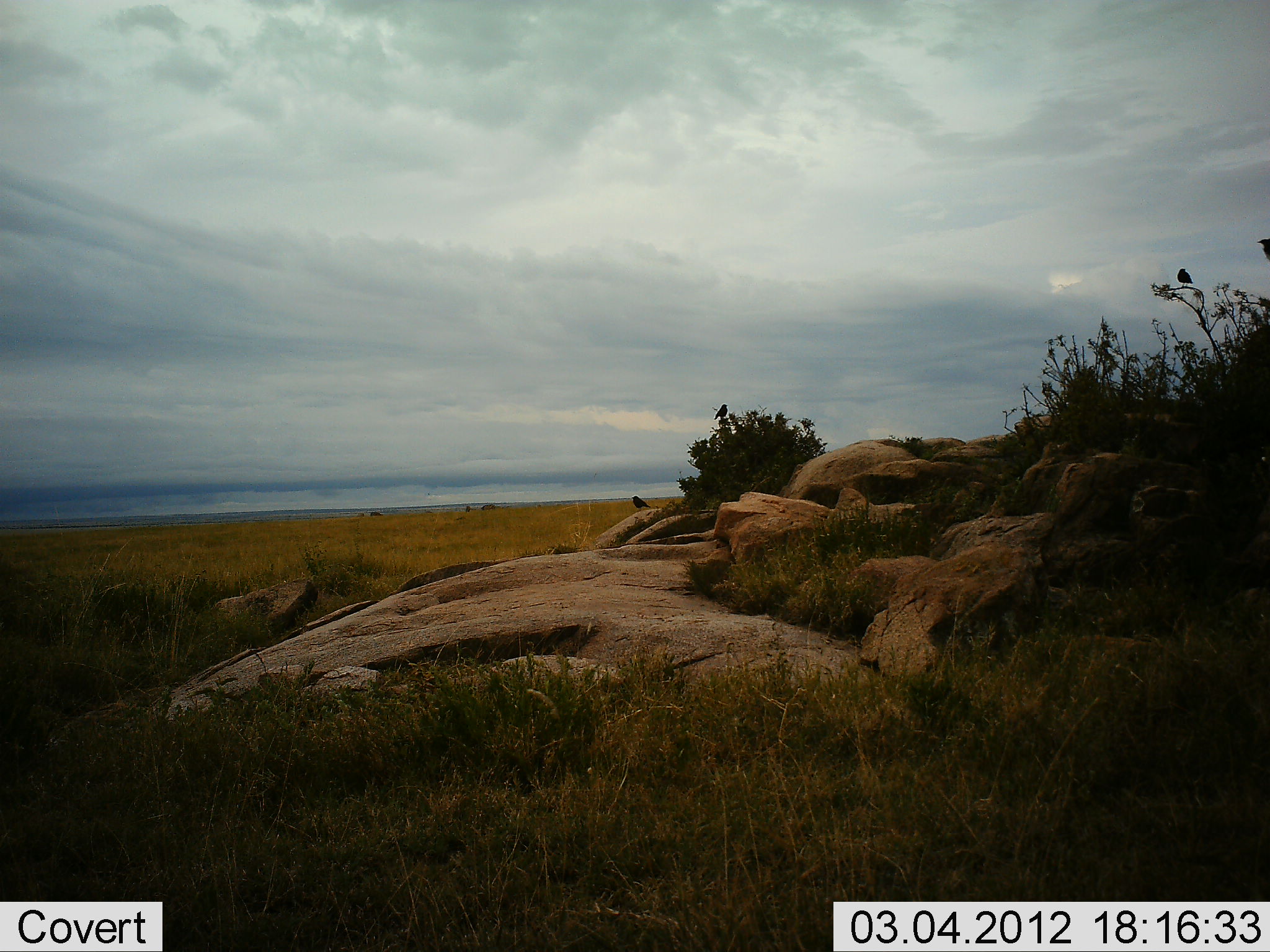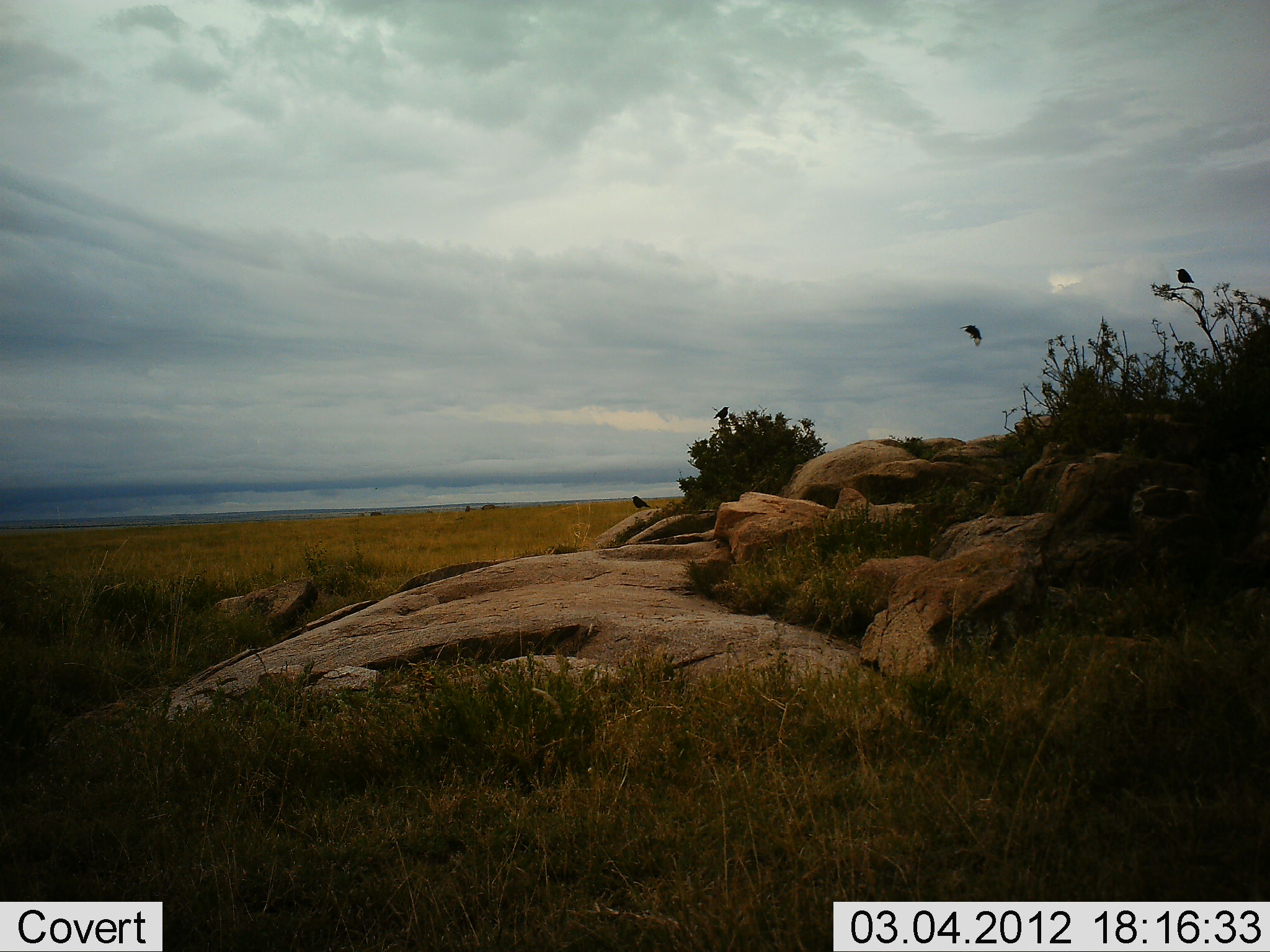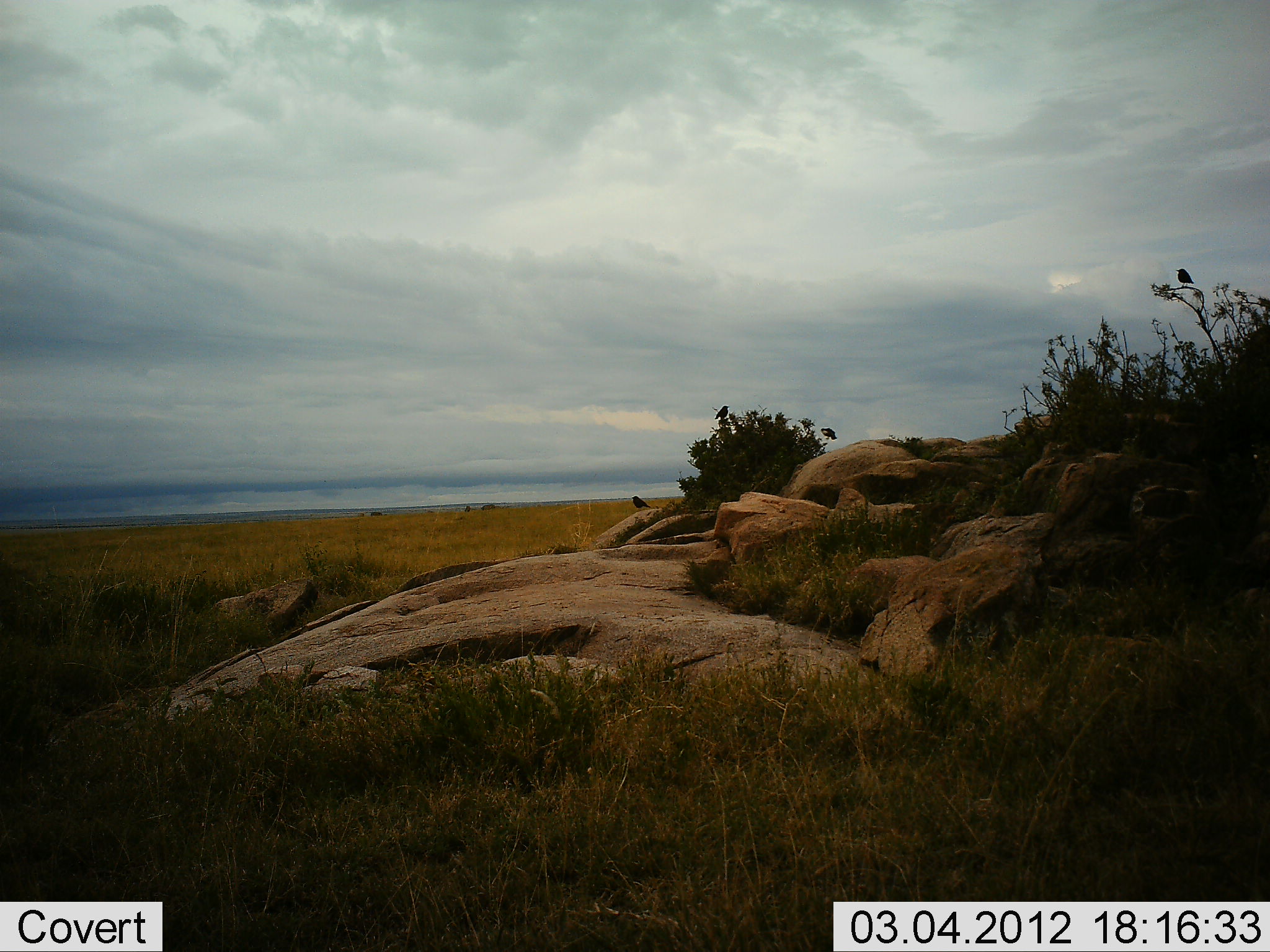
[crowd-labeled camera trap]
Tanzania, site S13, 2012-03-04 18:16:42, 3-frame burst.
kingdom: Animalia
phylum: Chordata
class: Aves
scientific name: Aves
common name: bird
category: otherbird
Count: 4.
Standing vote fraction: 57%.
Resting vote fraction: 21%.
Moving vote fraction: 93%.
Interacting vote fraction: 0%.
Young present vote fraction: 0%.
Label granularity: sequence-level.